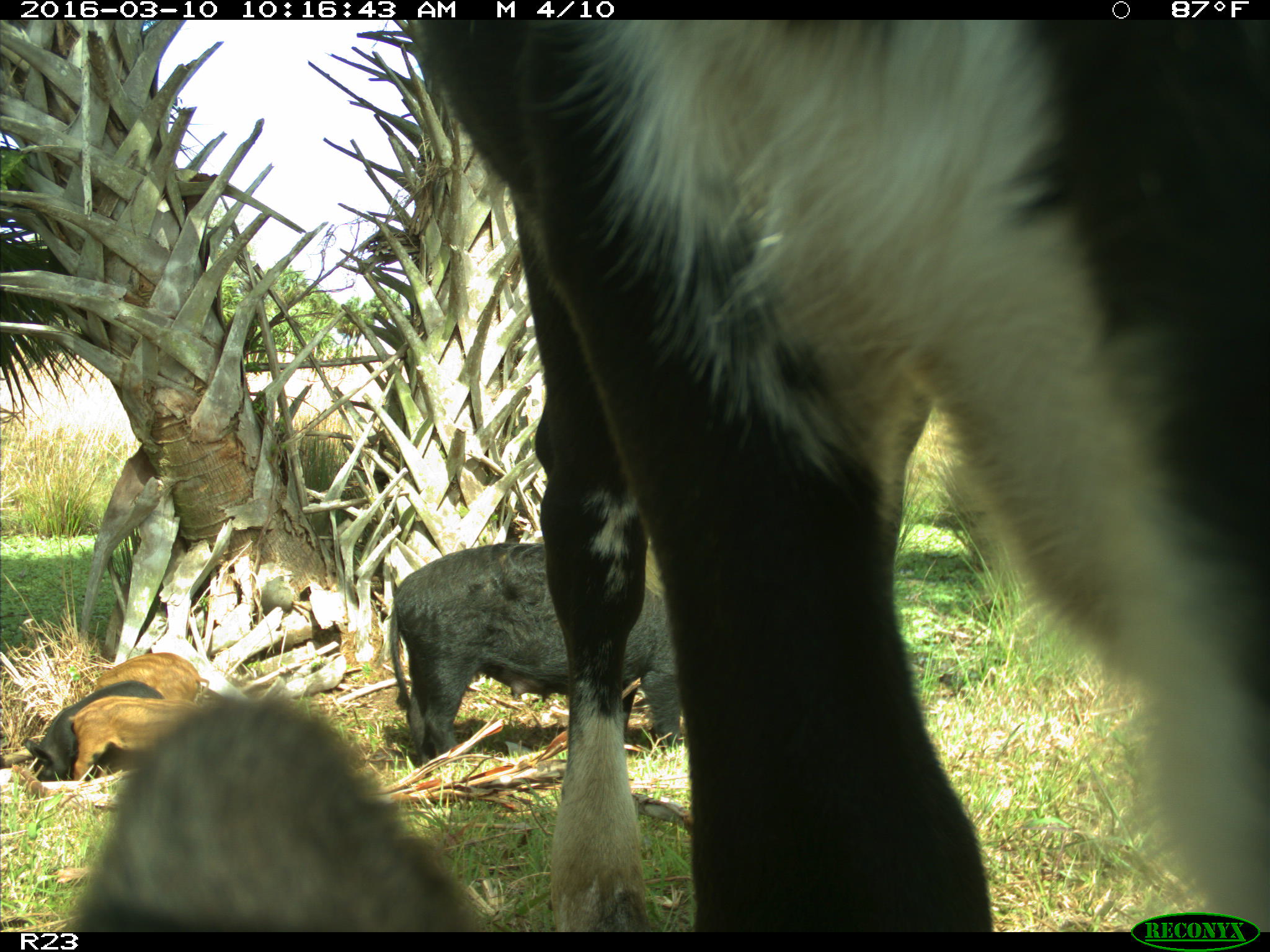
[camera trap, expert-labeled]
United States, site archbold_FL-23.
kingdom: Animalia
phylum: Chordata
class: Mammalia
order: Artiodactyla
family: Suidae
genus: Sus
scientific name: Sus scrofa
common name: wild boar